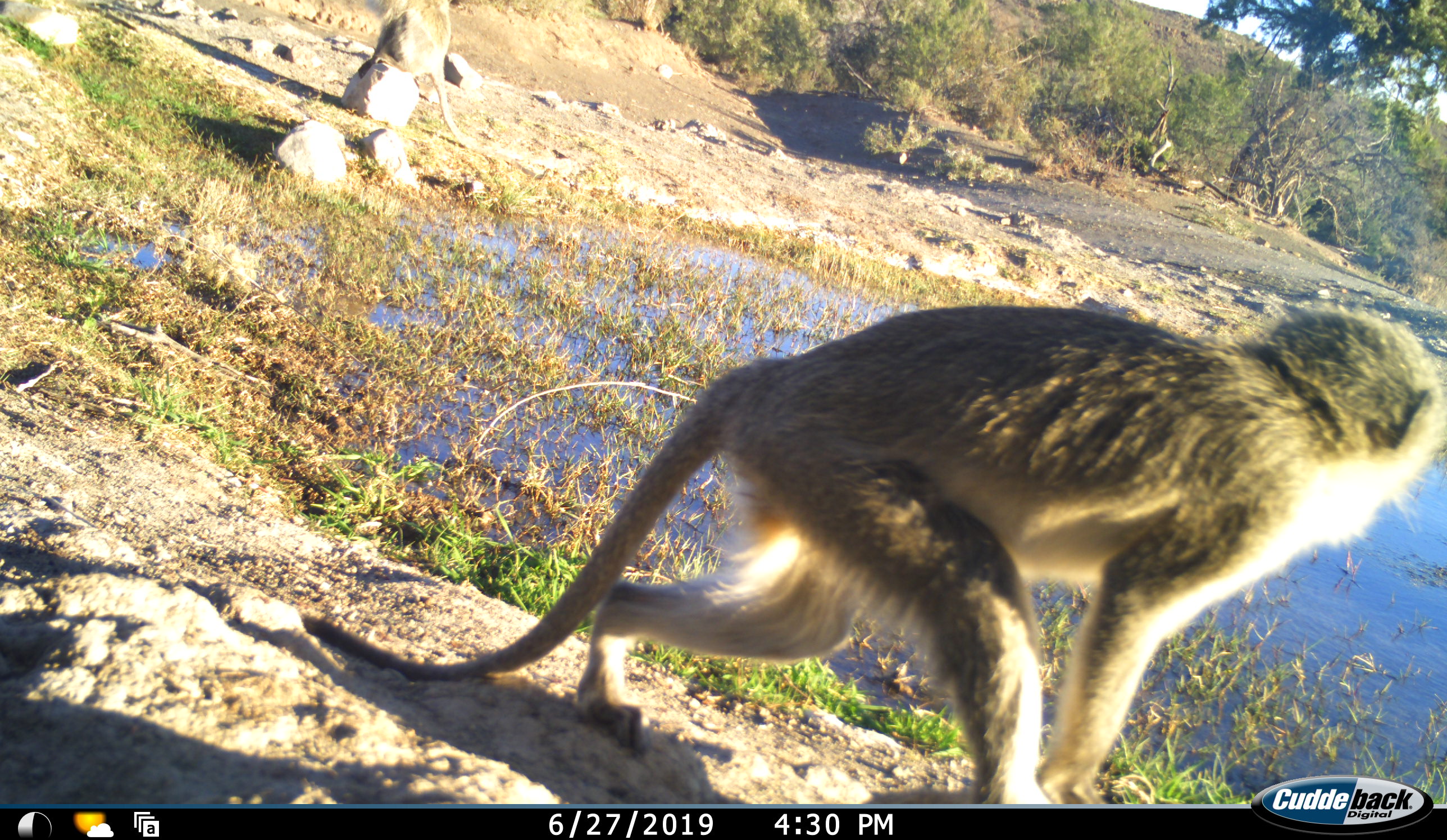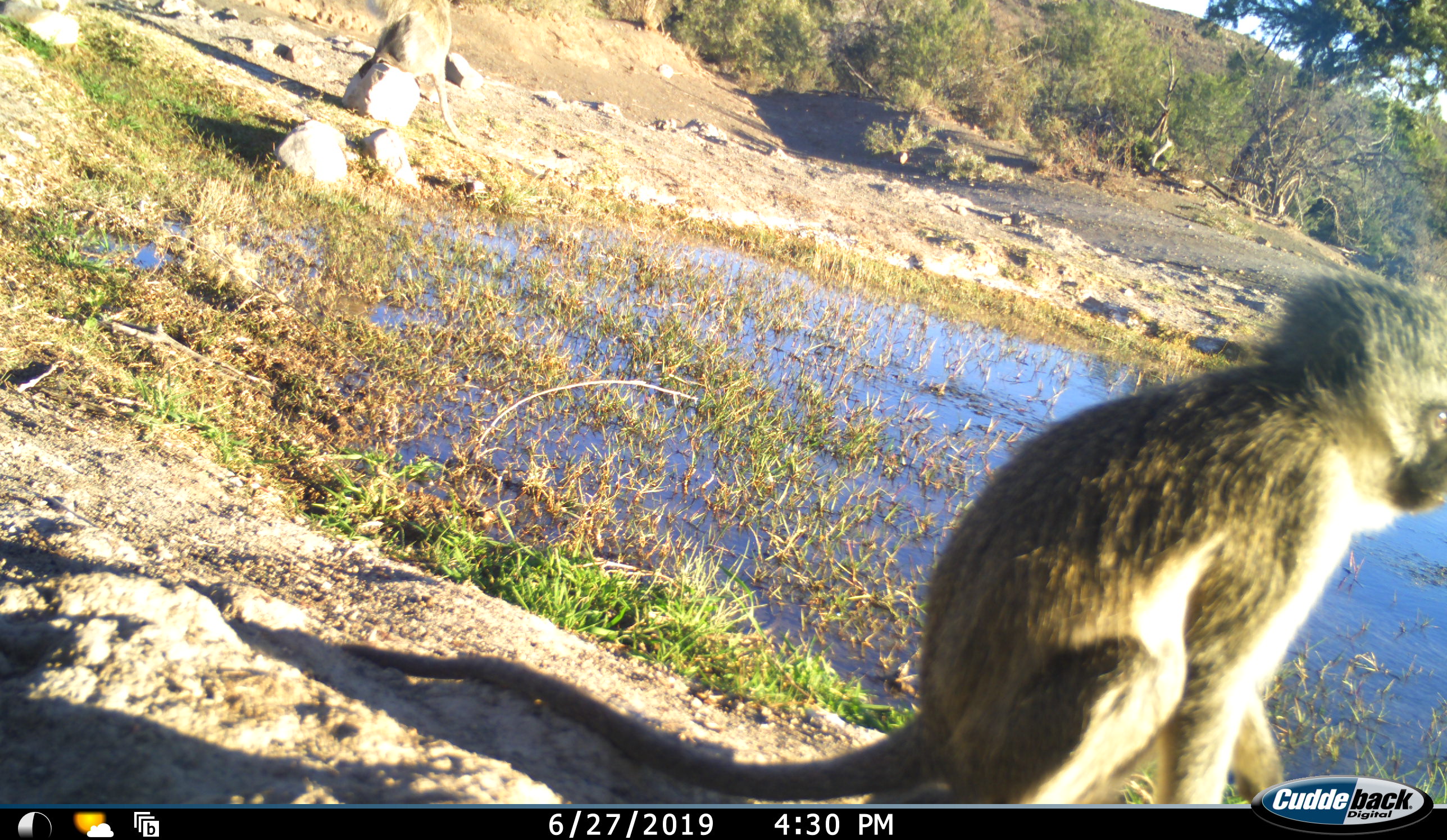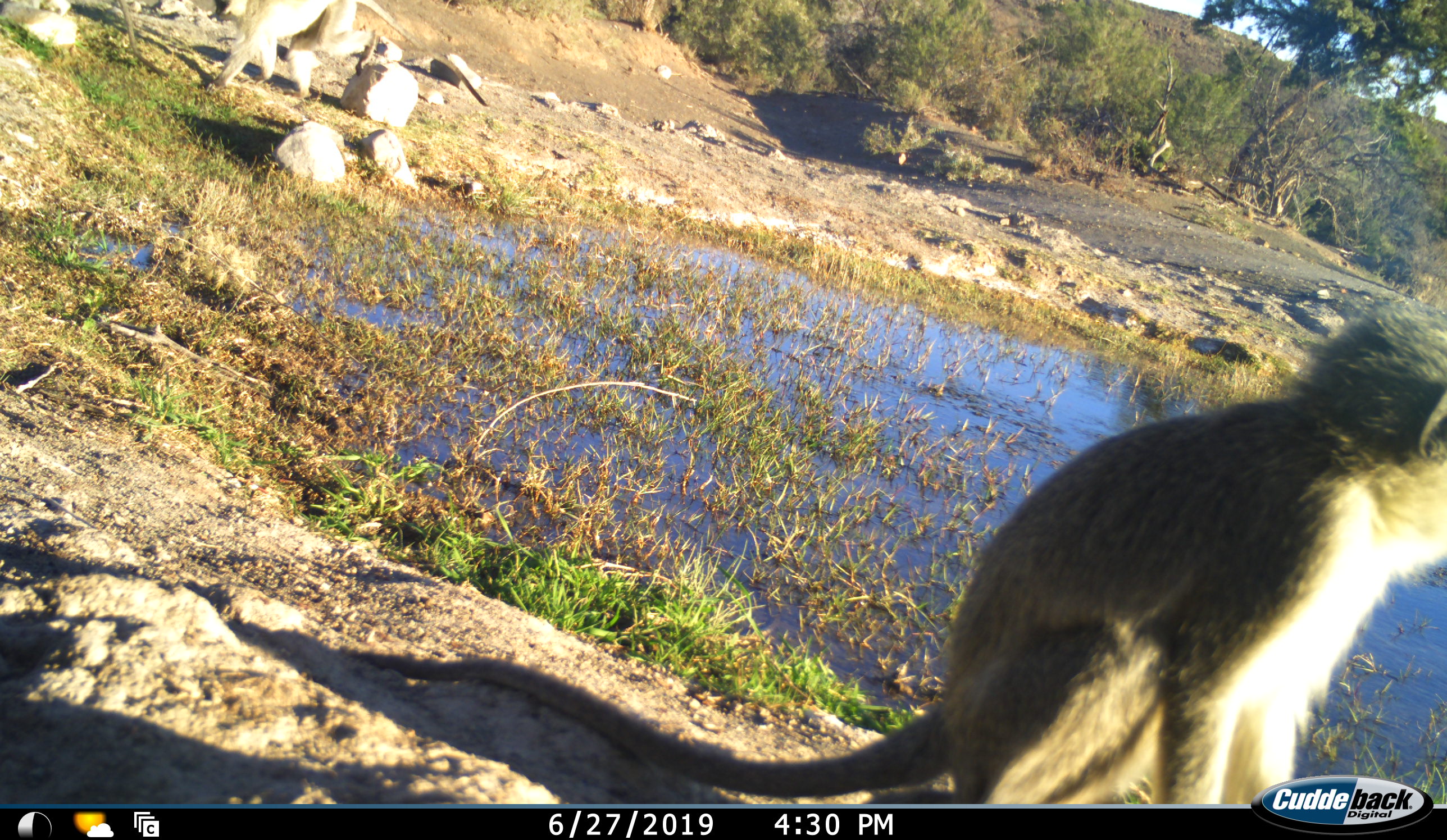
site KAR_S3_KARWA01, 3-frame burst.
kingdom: Animalia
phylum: Chordata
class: Mammalia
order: Primates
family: Cercopithecidae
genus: Chlorocebus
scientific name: Chlorocebus pygerythrus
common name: vervet monkey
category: monkeyvervet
Monkeyvervet (vervet monkey) (Chlorocebus pygerythrus), count 2. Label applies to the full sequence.